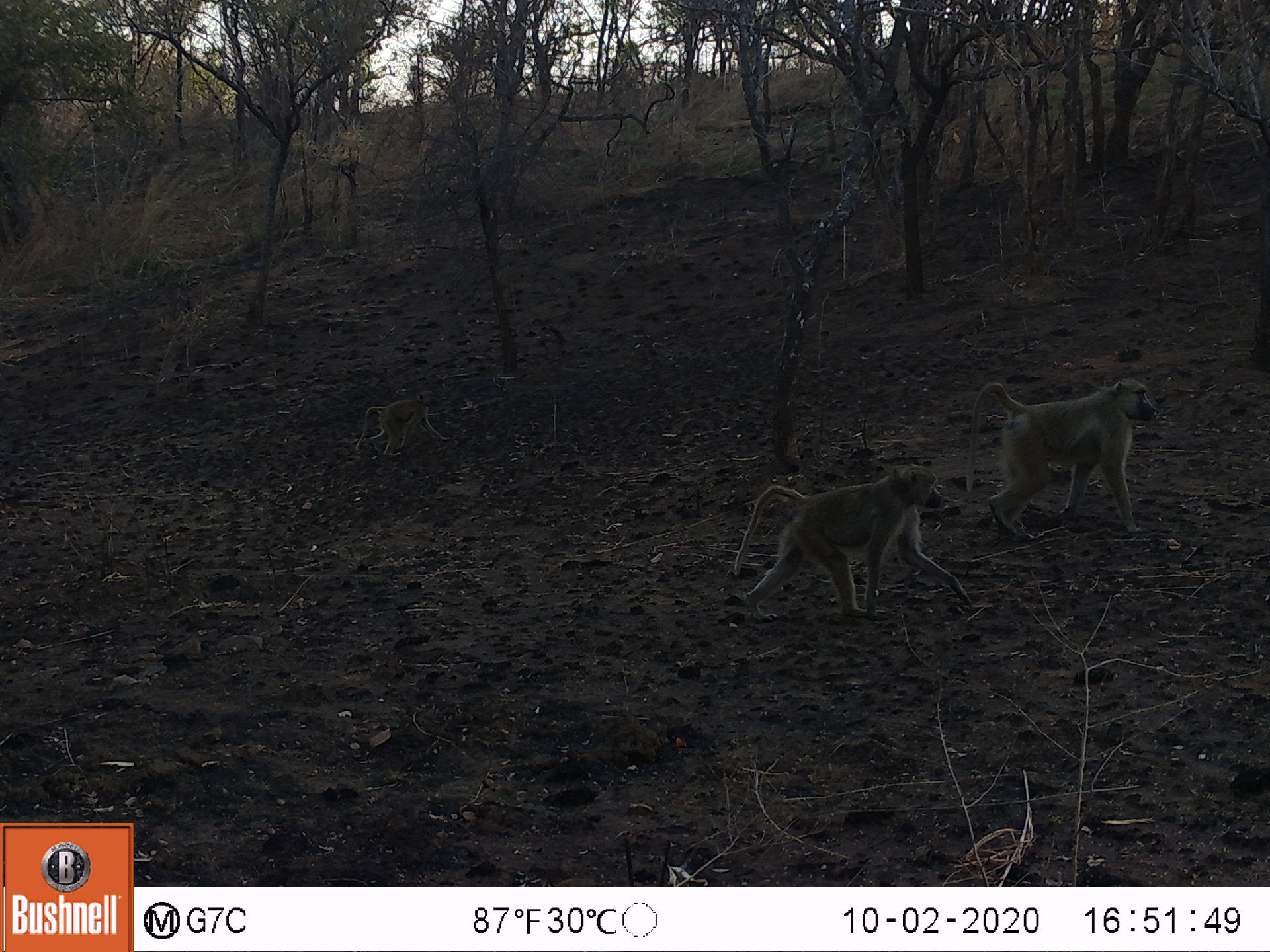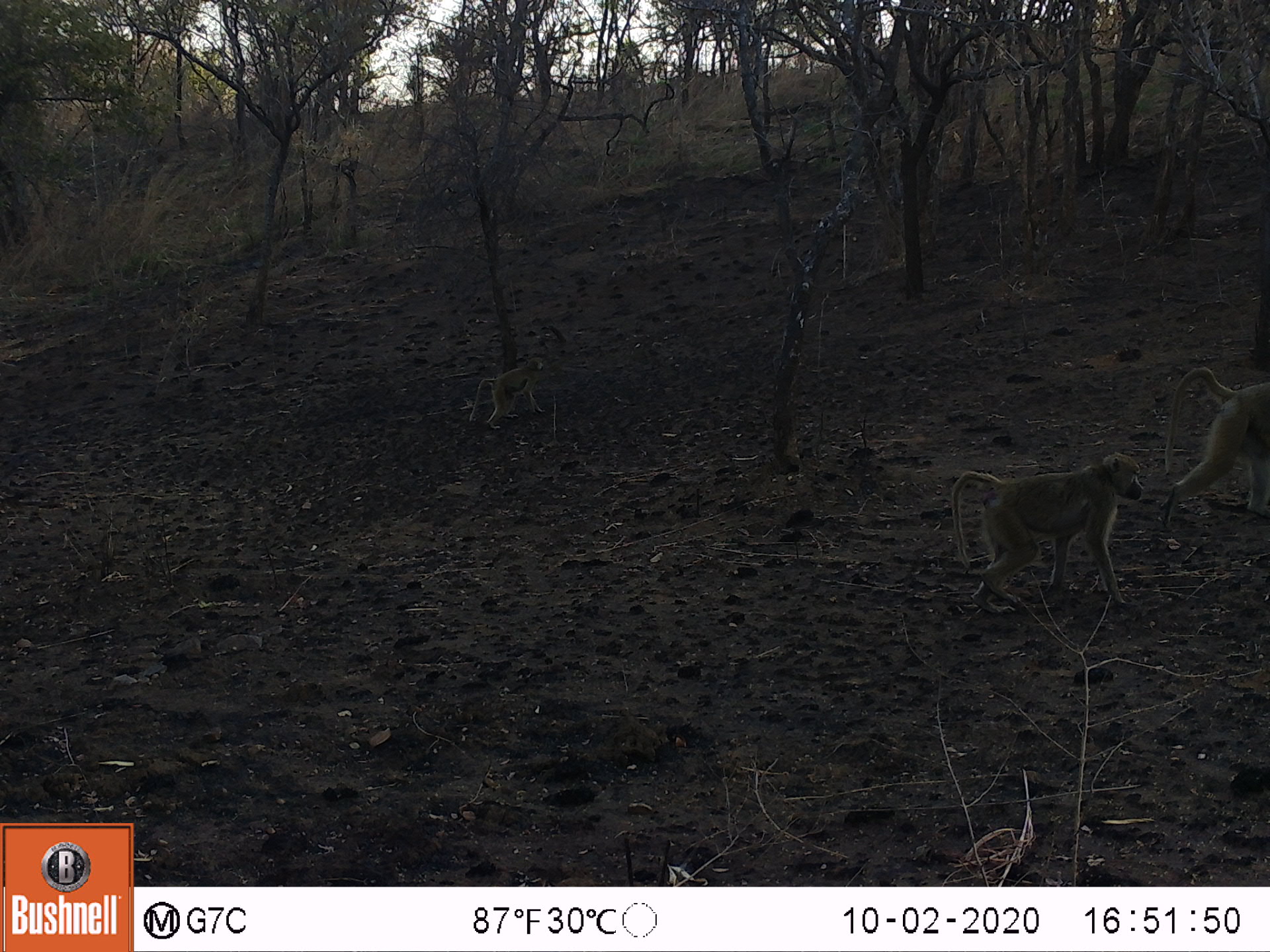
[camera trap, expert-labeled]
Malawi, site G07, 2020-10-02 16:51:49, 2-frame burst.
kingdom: Animalia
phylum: Chordata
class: Mammalia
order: Primates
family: Cercopithecidae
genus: Papio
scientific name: Papio cynocephalus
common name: yellow baboon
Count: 2.